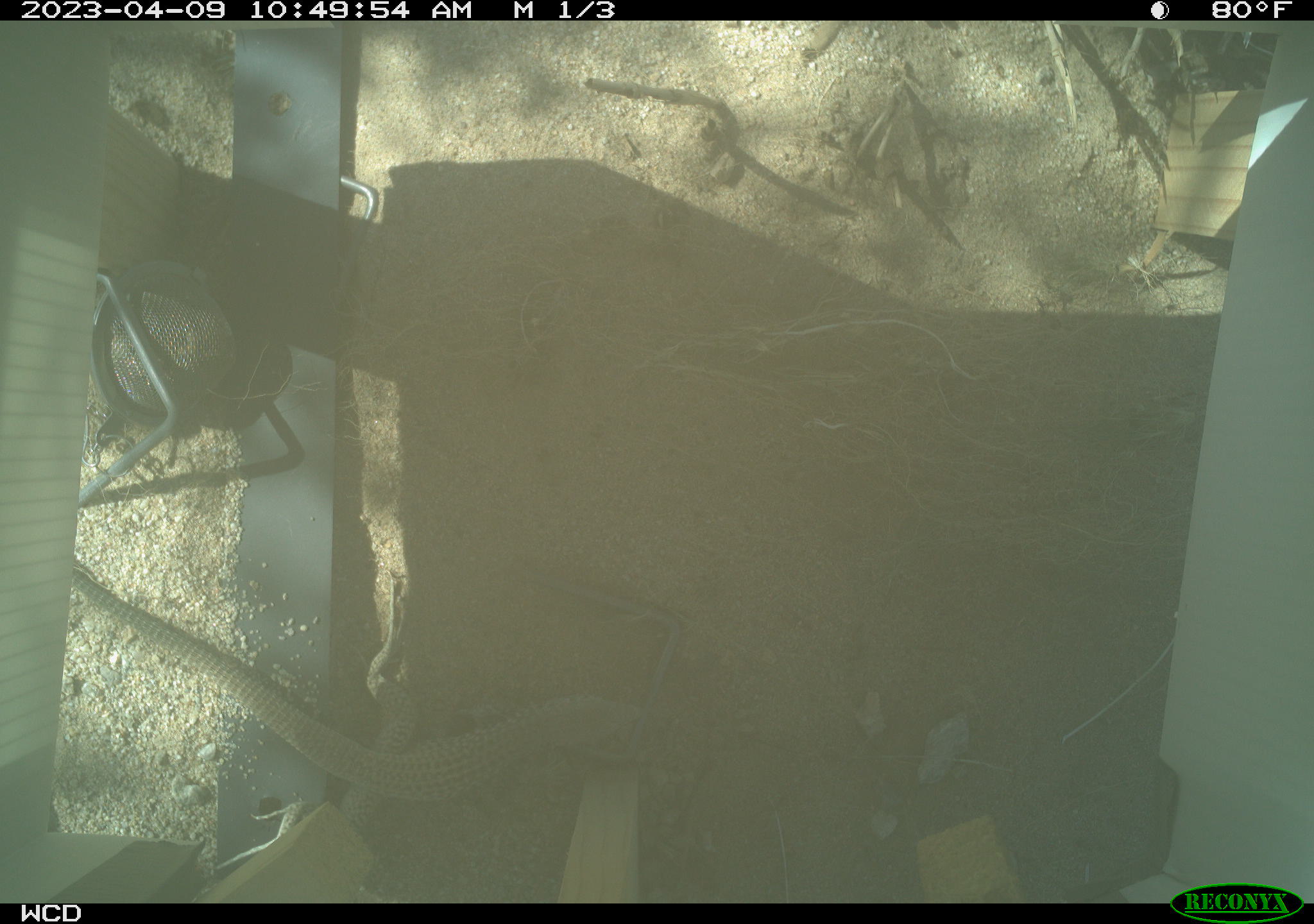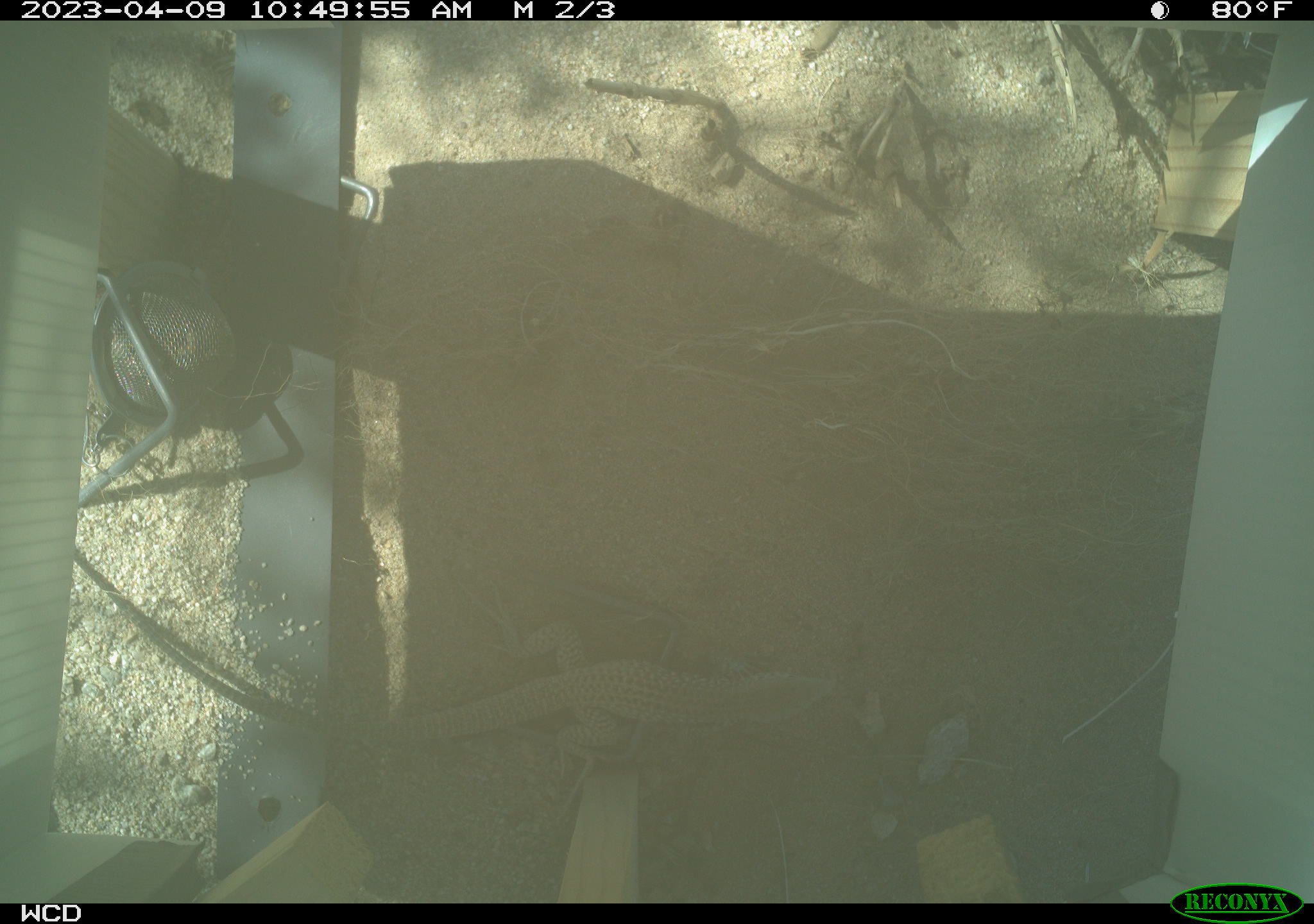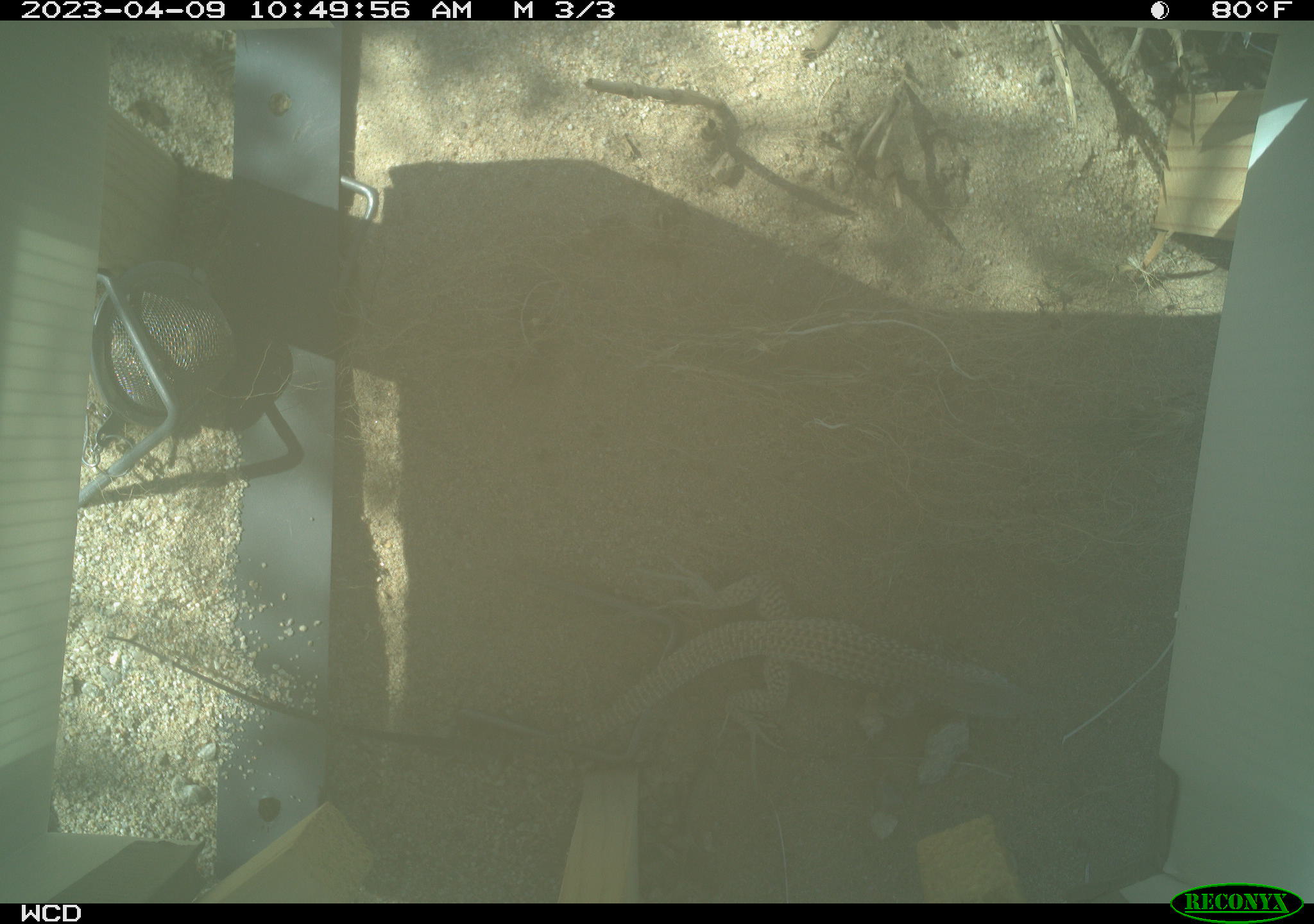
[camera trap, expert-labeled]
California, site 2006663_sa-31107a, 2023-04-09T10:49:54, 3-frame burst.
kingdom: Animalia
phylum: Chordata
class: Reptilia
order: Squamata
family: Teiidae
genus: Aspidoscelis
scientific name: Aspidoscelis tigris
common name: western whiptail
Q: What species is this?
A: Western whiptail (Aspidoscelis tigris).